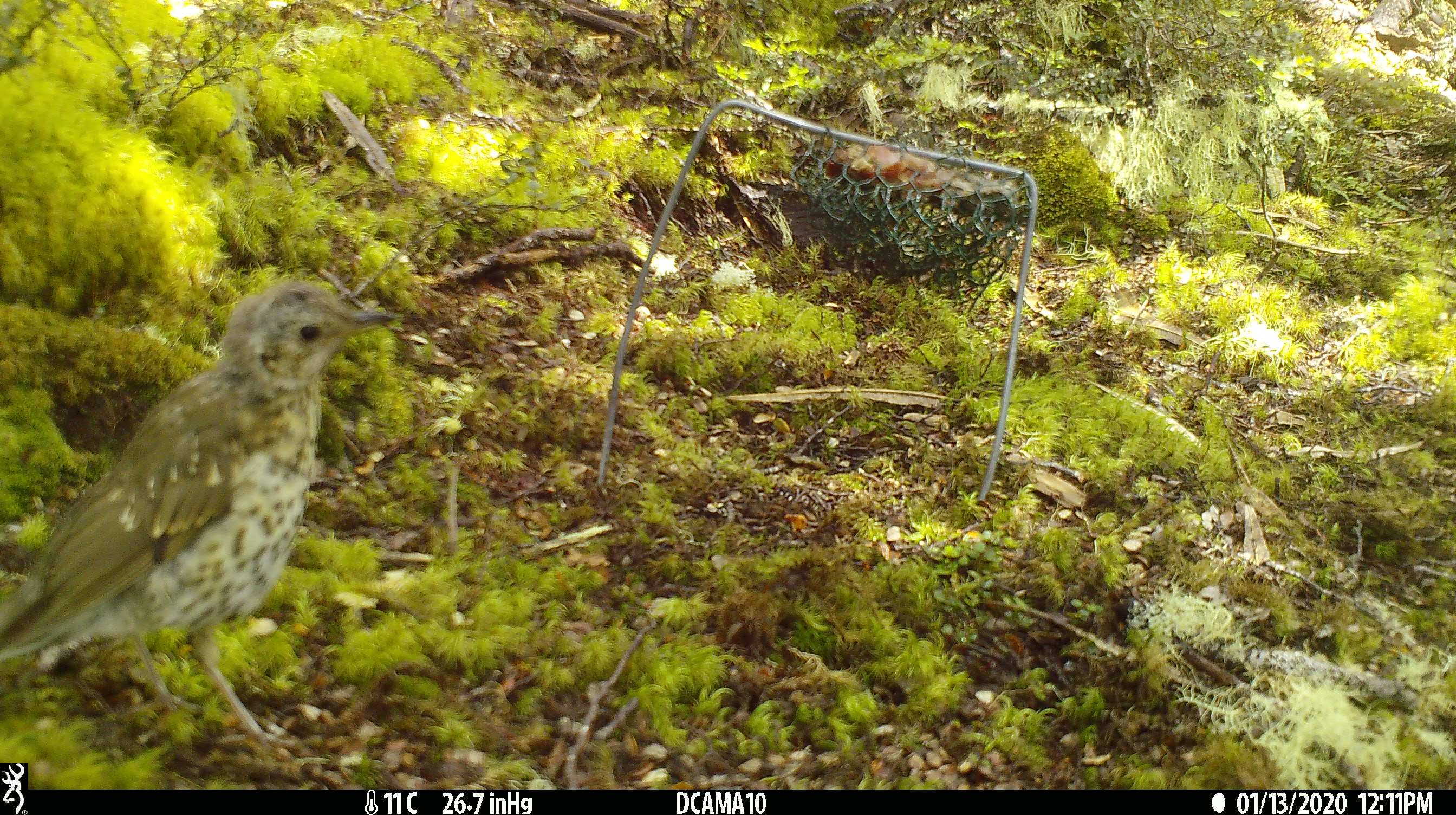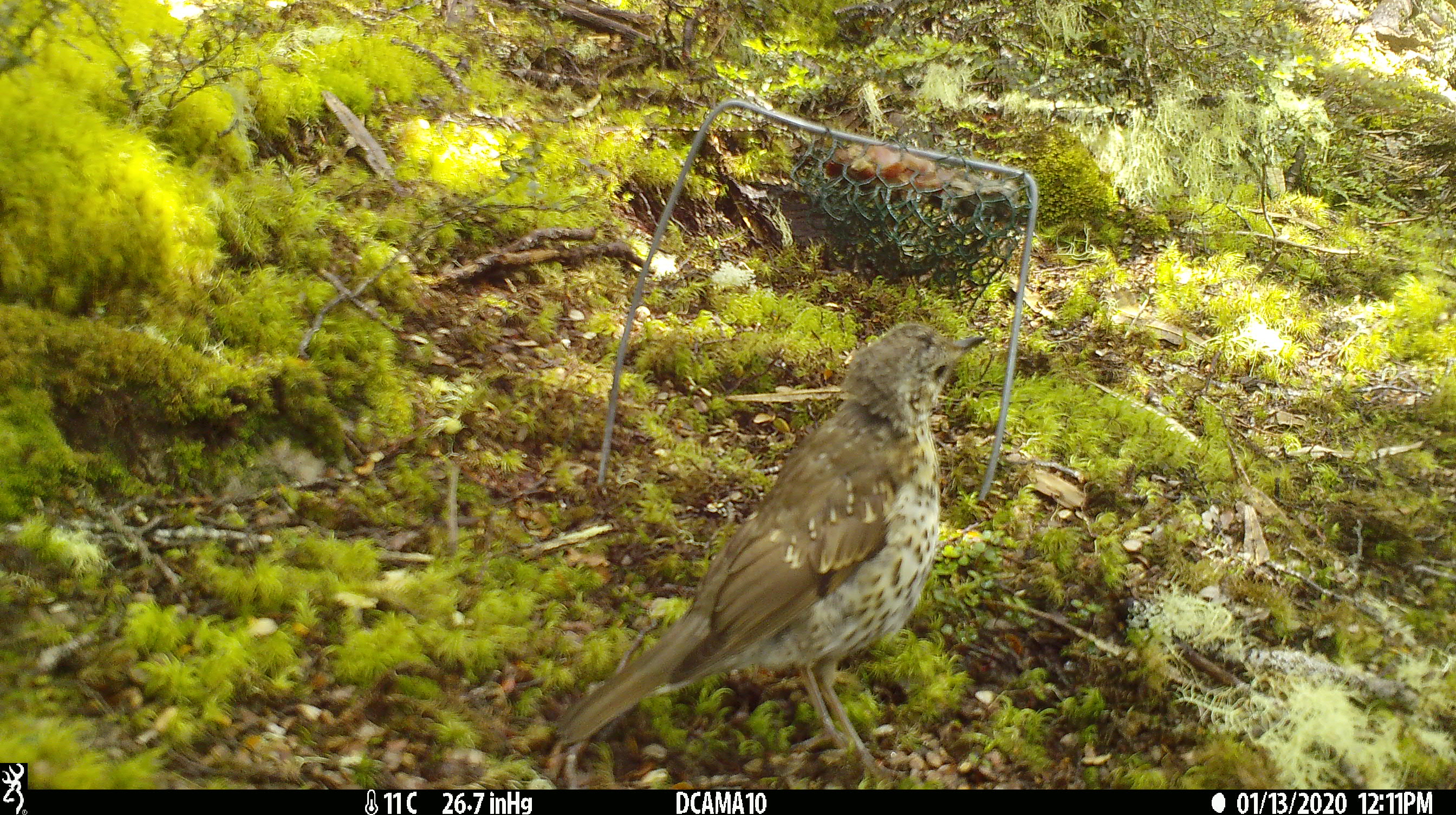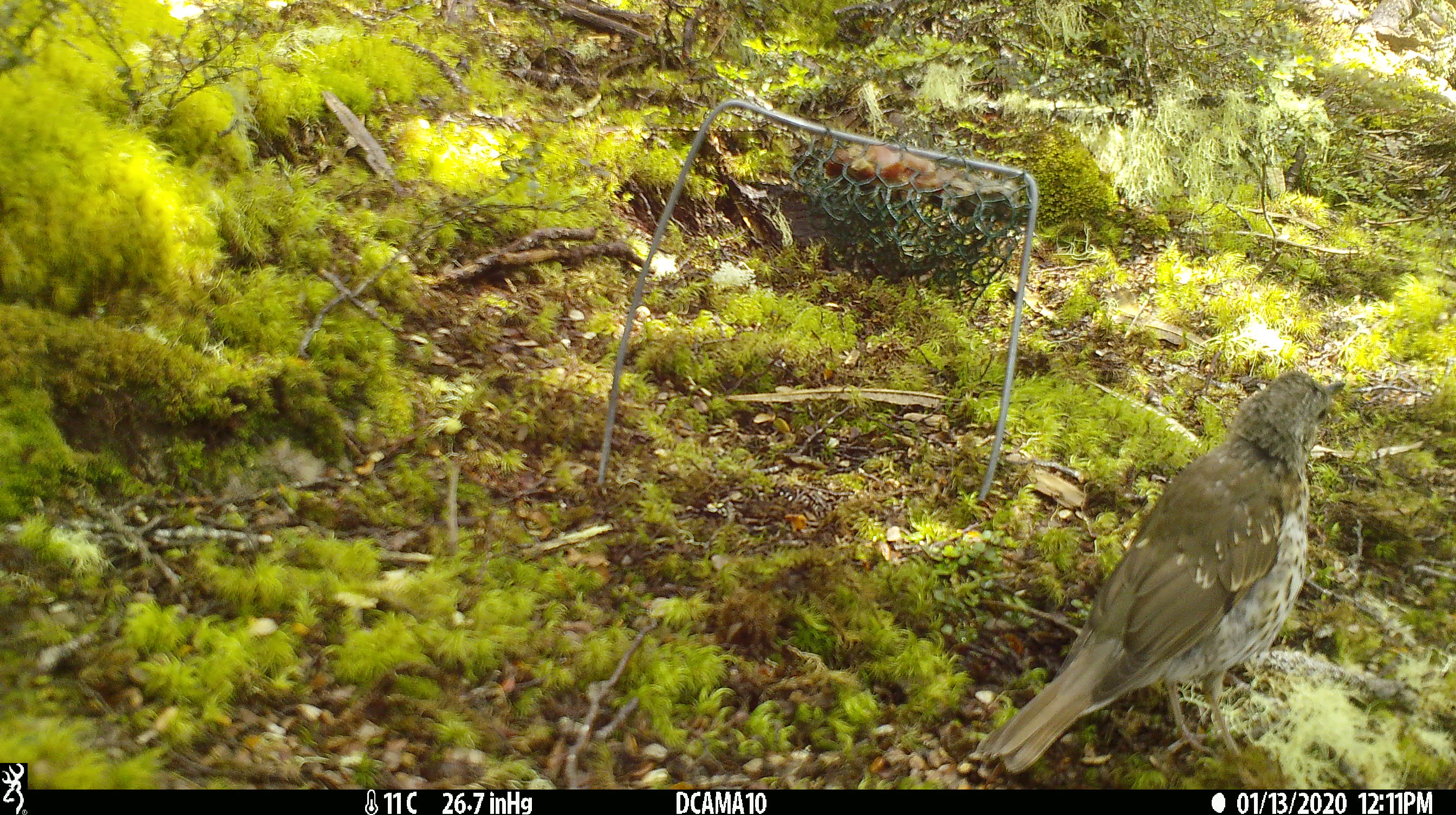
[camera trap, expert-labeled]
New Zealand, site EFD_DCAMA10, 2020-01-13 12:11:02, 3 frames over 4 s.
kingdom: Animalia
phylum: Chordata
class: Aves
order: Passeriformes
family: Turdidae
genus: Turdus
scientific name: Turdus philomelos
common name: song thrush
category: thrush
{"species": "thrush (song thrush) (Turdus philomelos)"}